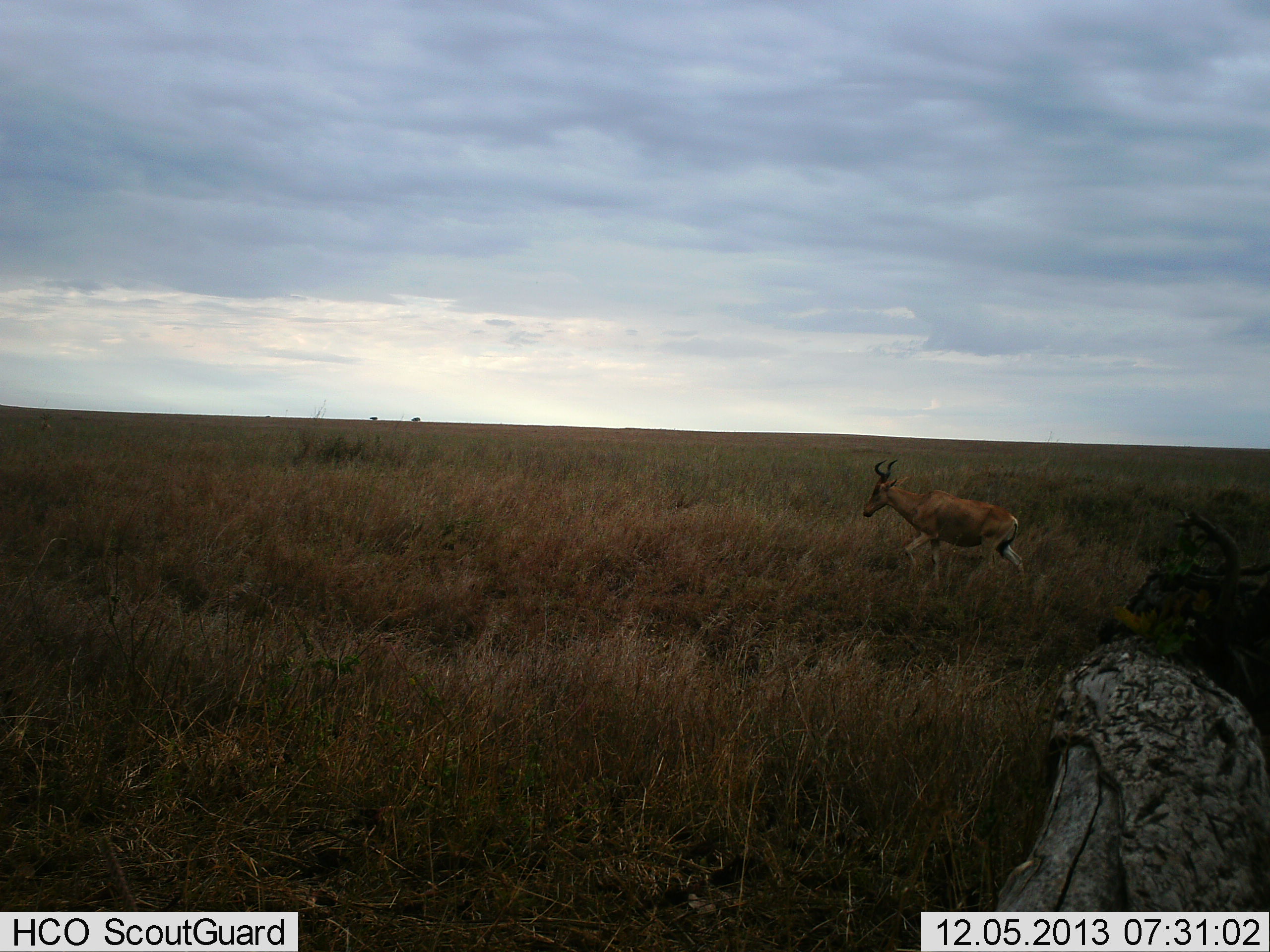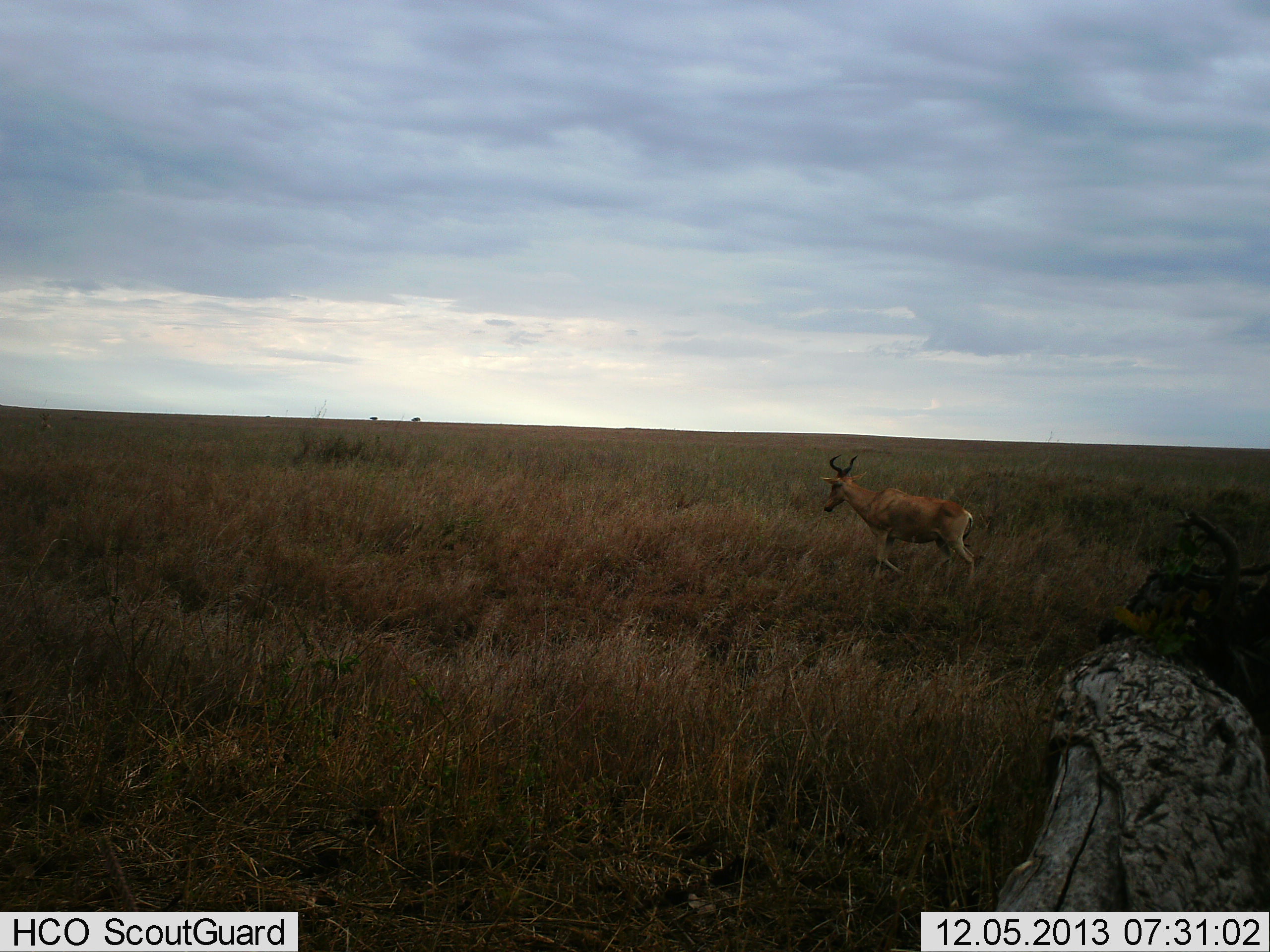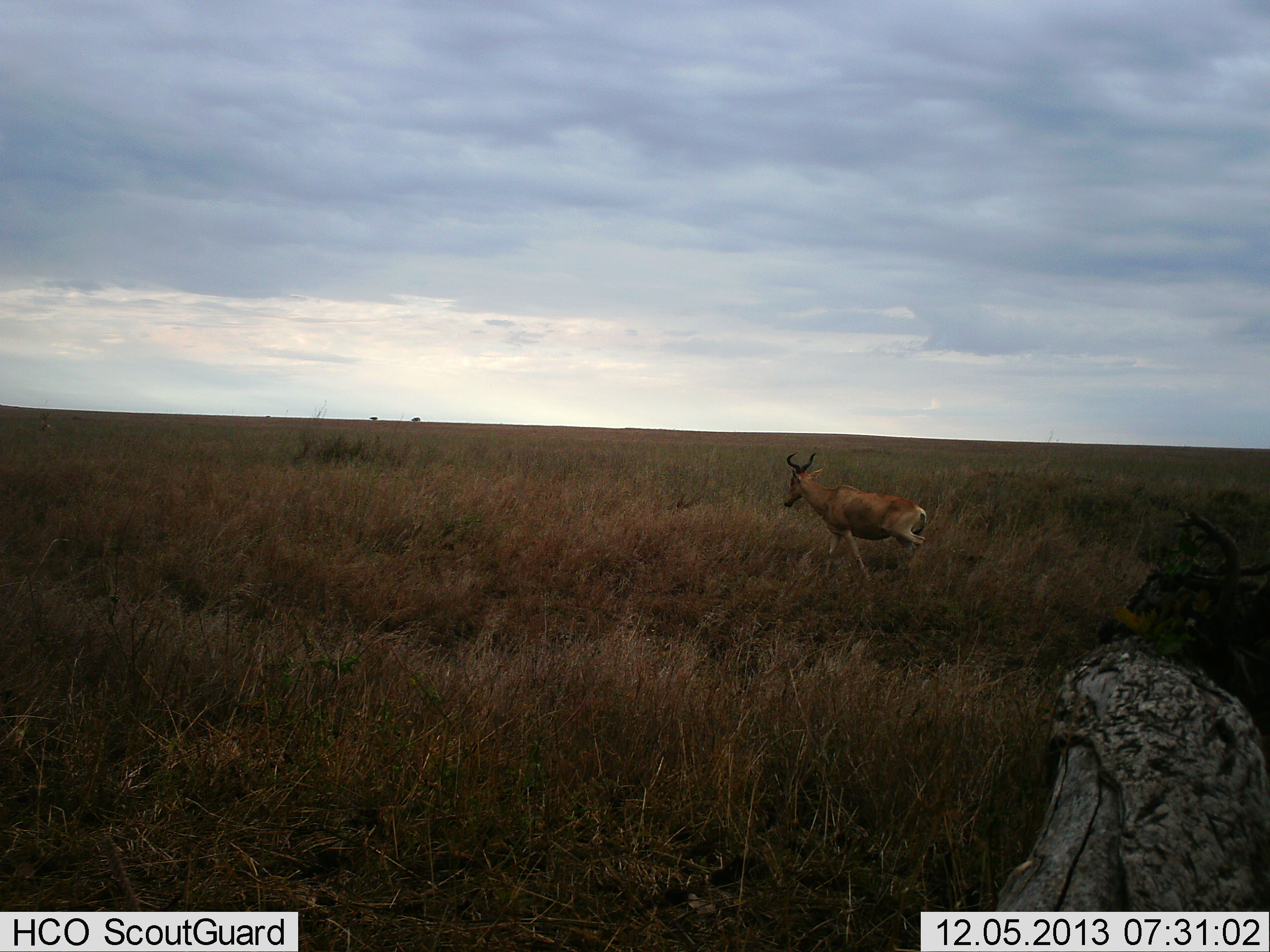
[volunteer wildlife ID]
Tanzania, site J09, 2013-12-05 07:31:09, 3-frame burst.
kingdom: Animalia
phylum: Chordata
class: Mammalia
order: Artiodactyla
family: Bovidae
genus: Alcelaphus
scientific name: Alcelaphus buselaphus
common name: hartebeest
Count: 1.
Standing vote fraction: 0%.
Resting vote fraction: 0%.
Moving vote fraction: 100%.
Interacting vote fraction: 0%.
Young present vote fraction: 0%.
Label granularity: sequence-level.